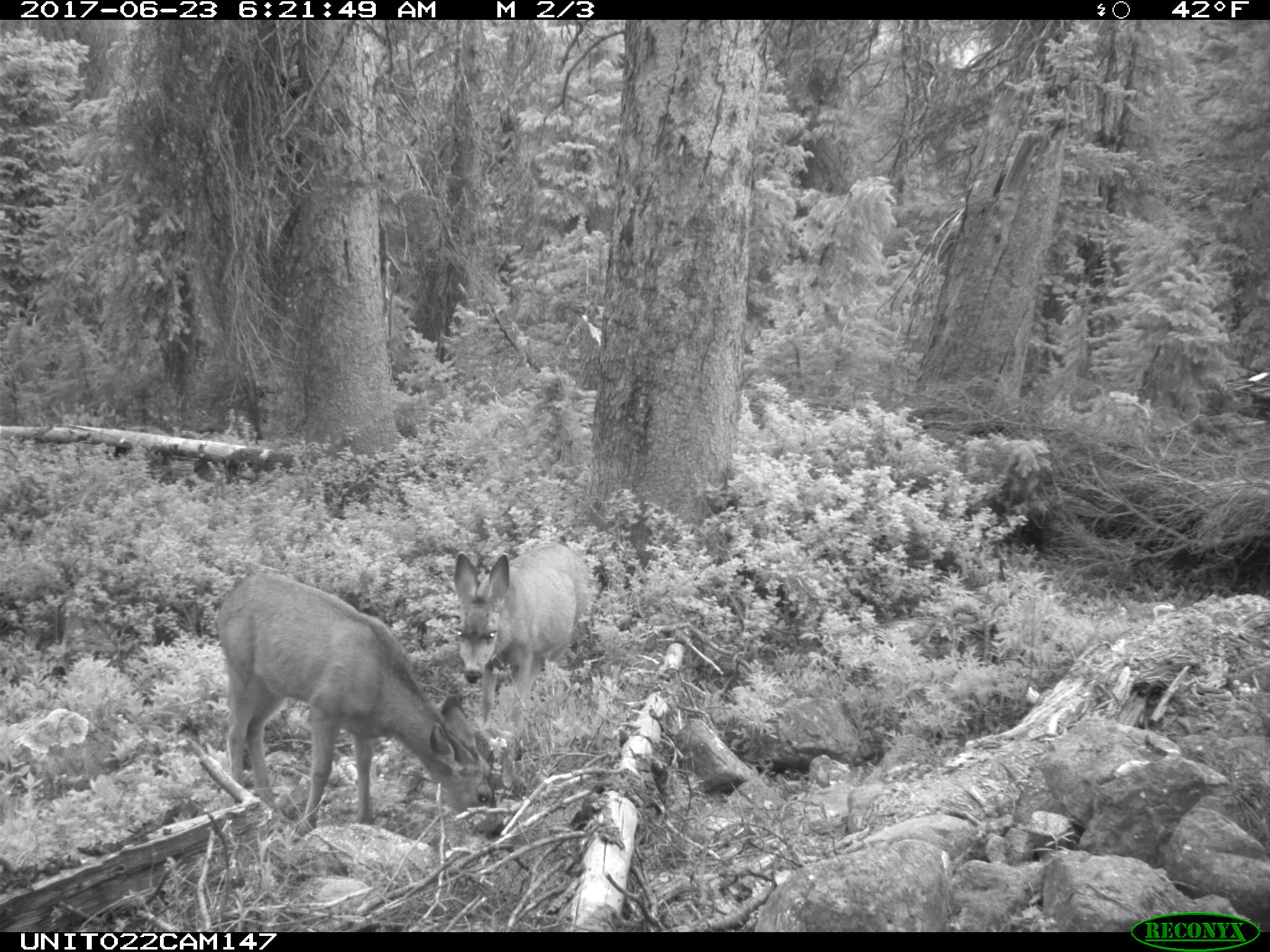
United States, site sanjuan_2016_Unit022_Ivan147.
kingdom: Animalia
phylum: Chordata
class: Mammalia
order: Artiodactyla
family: Cervidae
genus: Odocoileus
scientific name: Odocoileus hemionus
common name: mule deer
Odocoileus hemionus (mule deer).